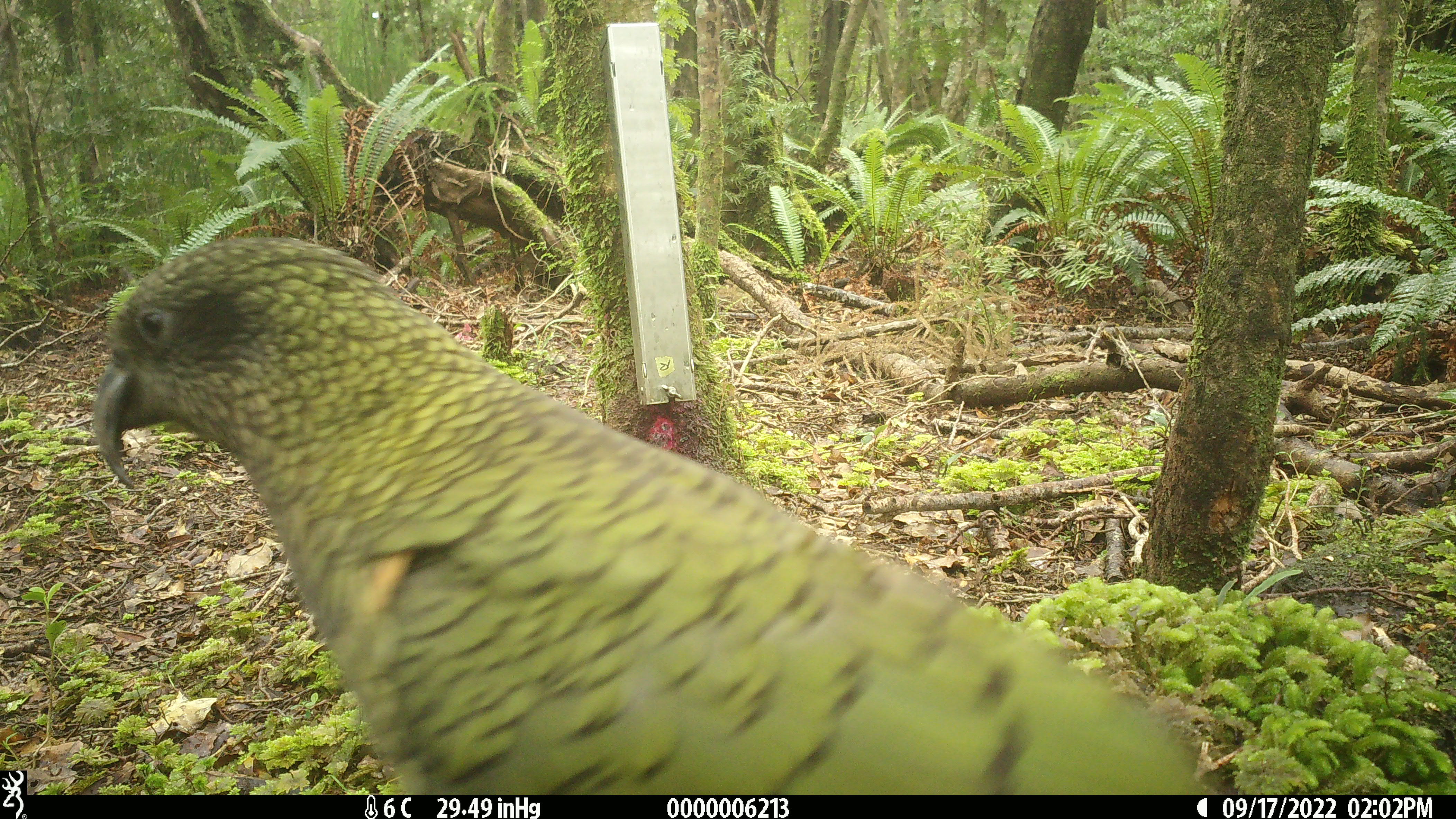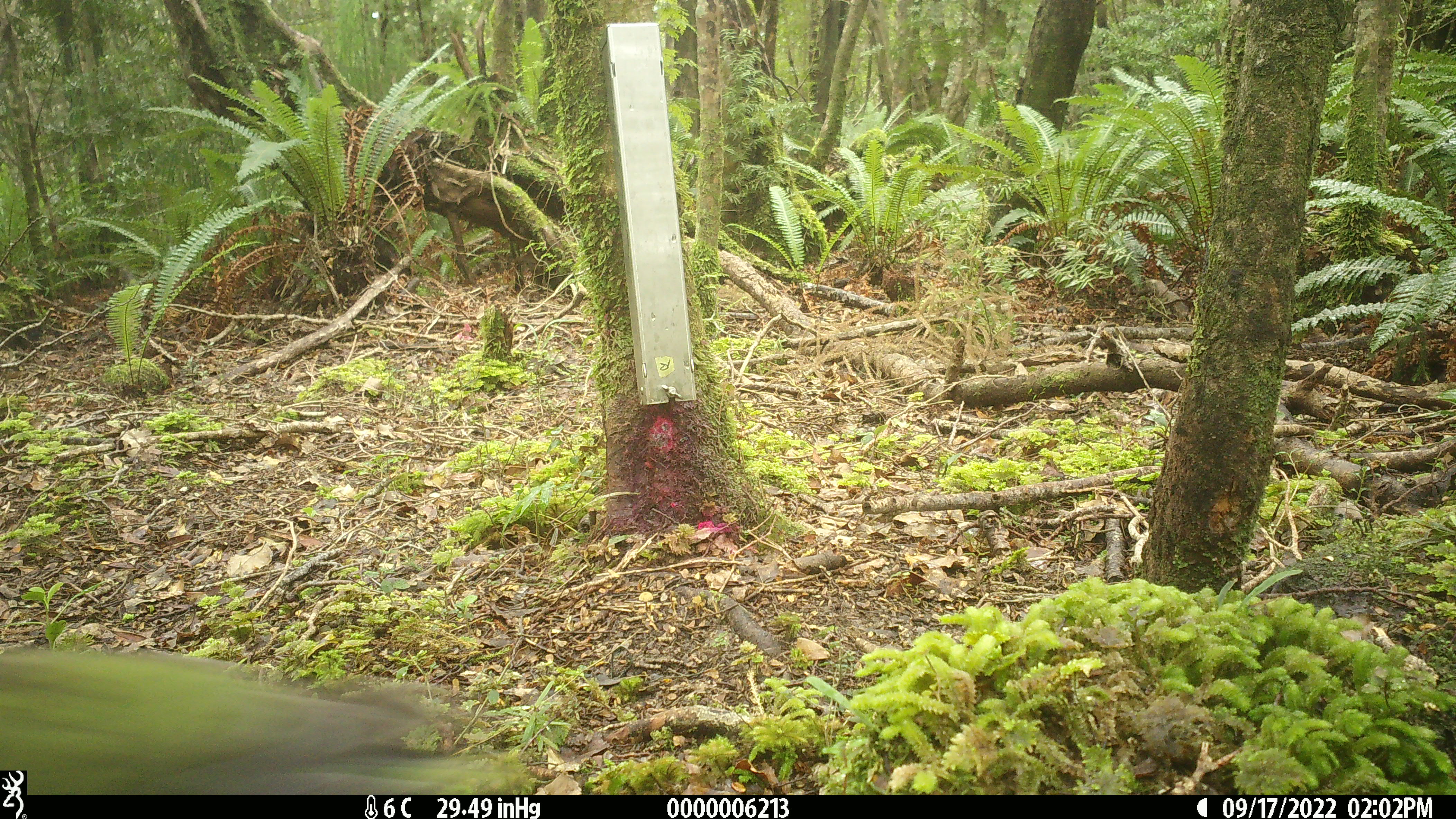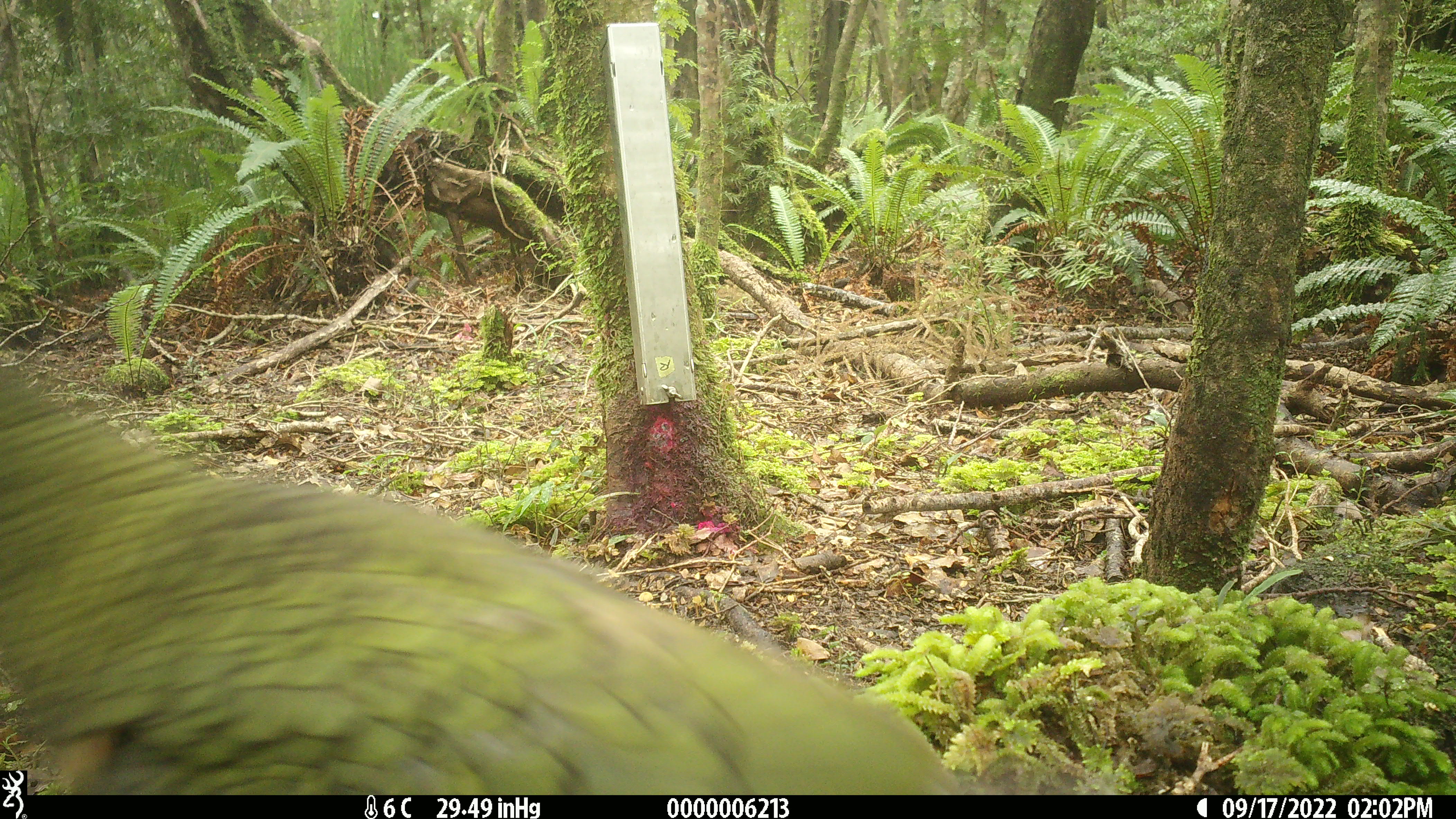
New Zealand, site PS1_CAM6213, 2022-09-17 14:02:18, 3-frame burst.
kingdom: Animalia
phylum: Chordata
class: Aves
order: Psittaciformes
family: Strigopidae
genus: Nestor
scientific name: Nestor notabilis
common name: kea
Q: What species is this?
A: Kea (Nestor notabilis).